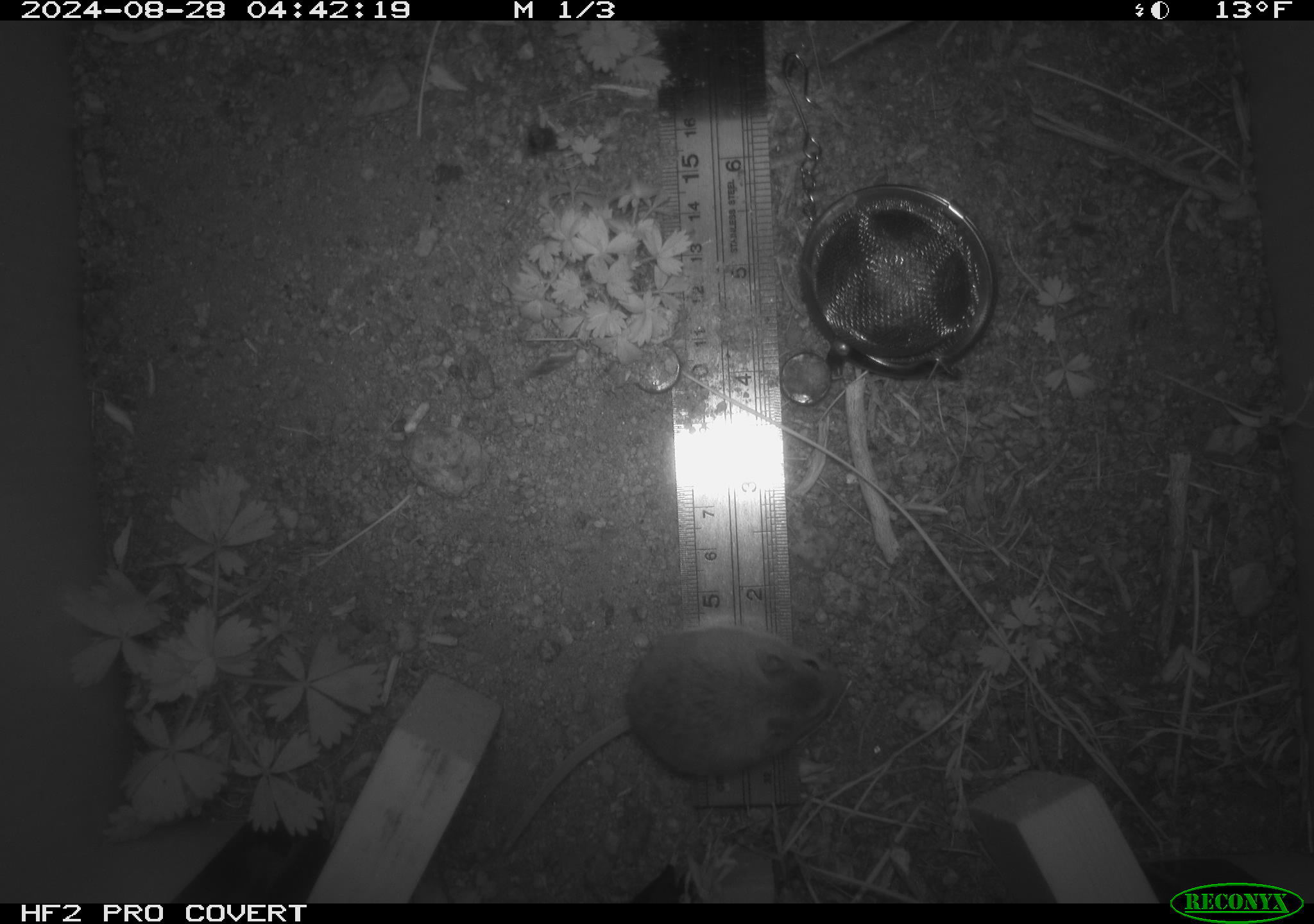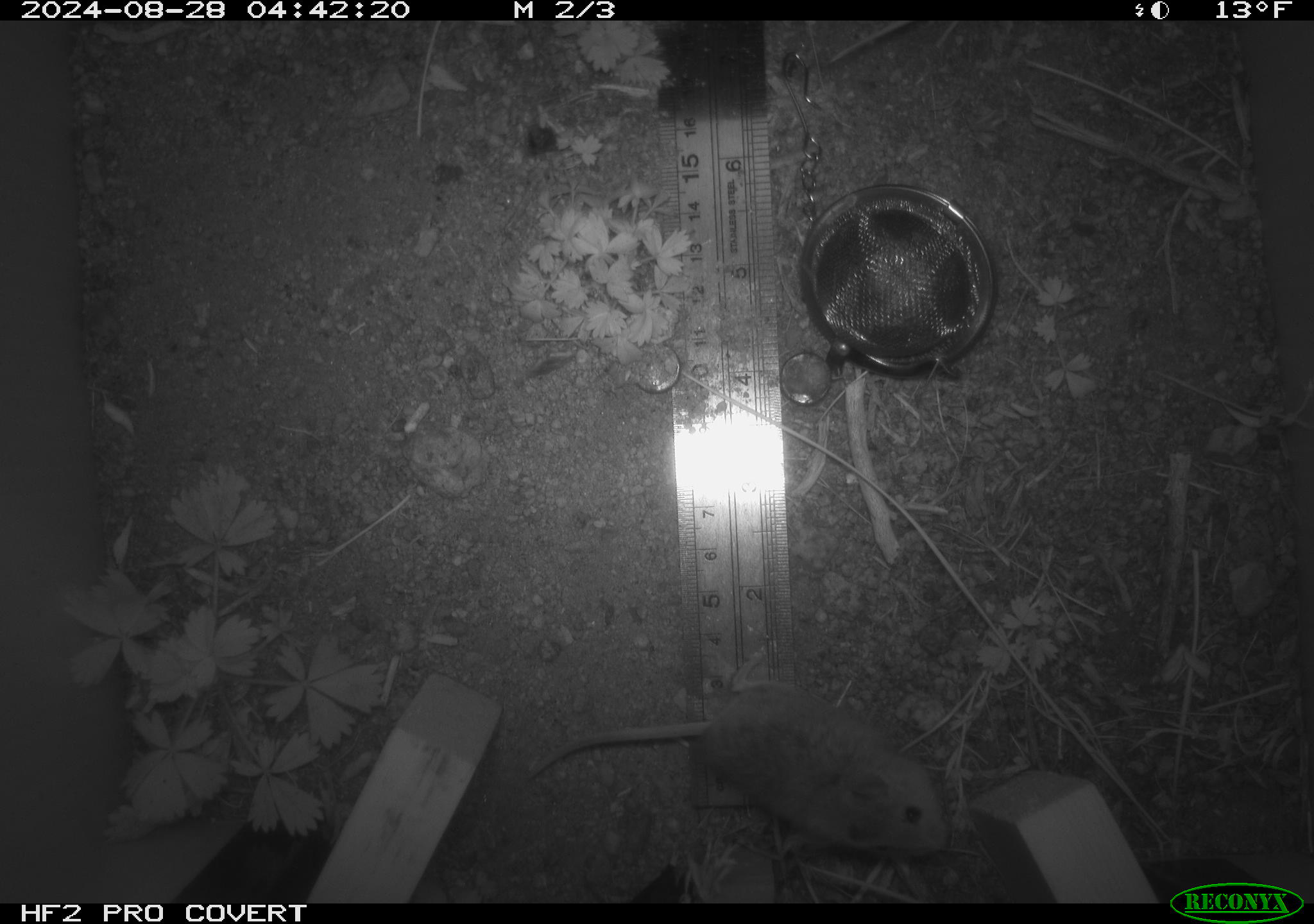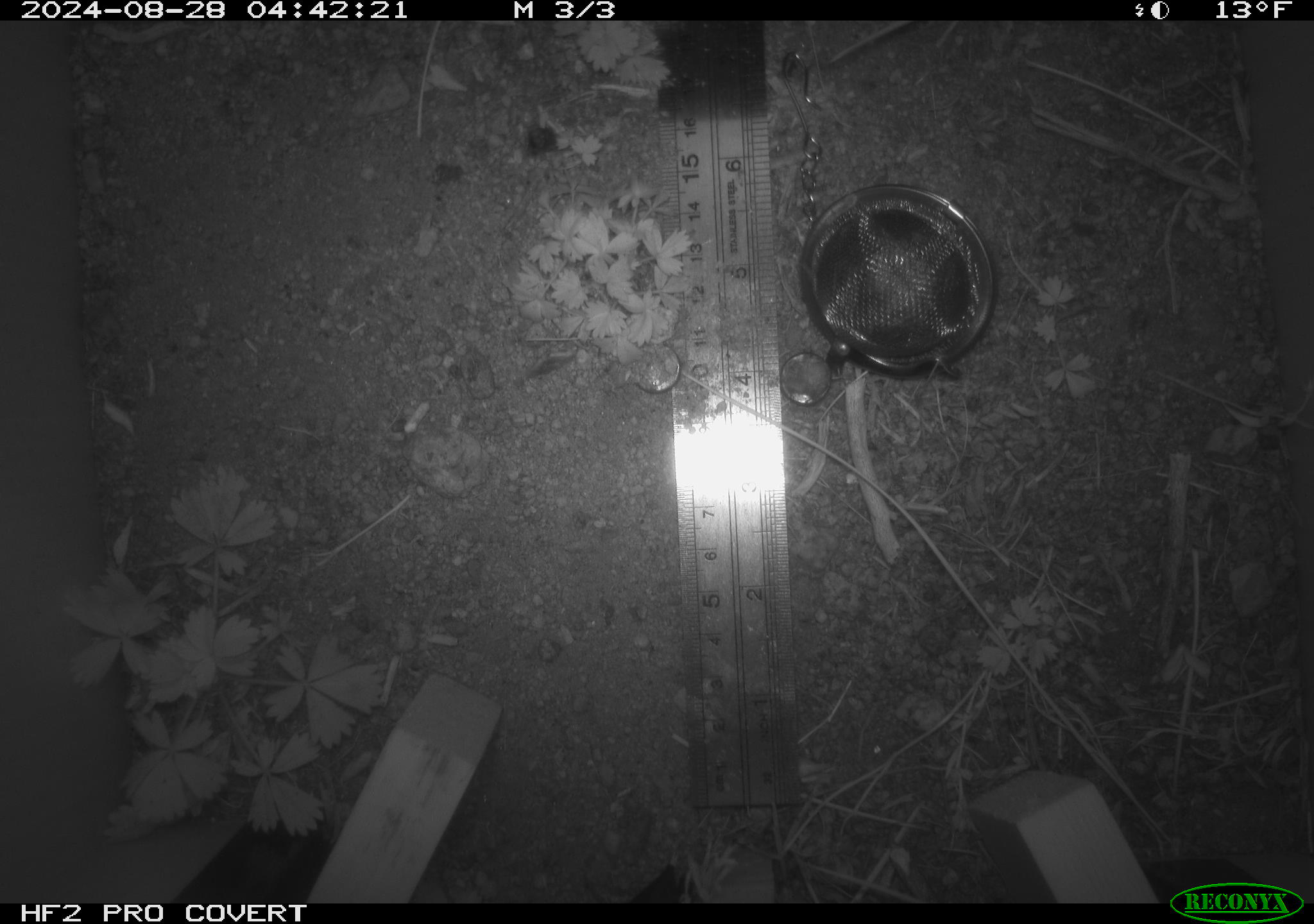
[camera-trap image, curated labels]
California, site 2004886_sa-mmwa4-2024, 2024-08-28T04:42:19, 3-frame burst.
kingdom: Animalia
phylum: Chordata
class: Mammalia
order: Rodentia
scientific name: Rodentia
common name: mouse species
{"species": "mouse species (Rodentia)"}